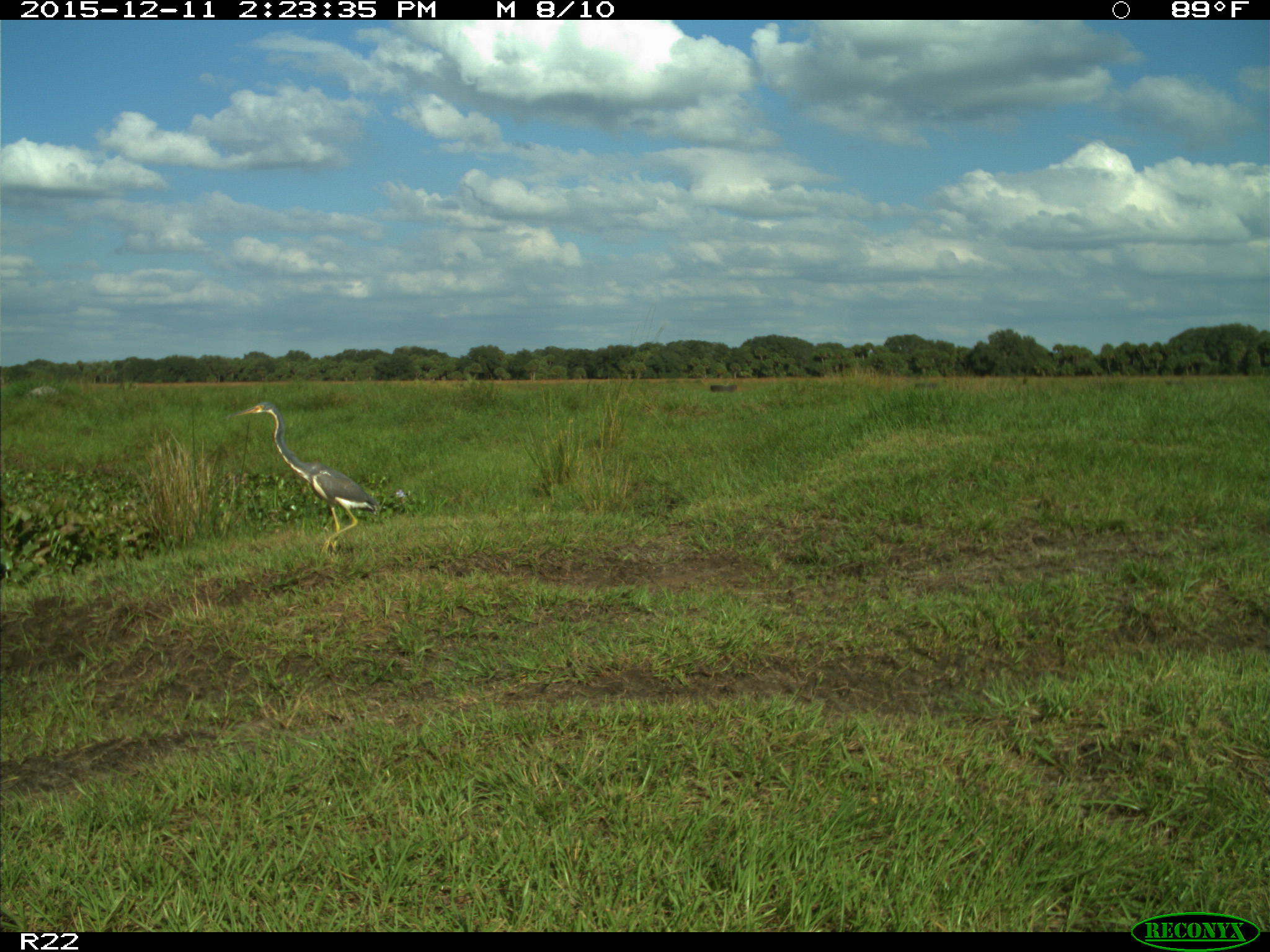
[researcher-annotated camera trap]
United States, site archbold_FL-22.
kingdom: Animalia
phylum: Chordata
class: Aves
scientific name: Aves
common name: birds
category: unidentified bird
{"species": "unidentified bird (birds) (Aves)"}